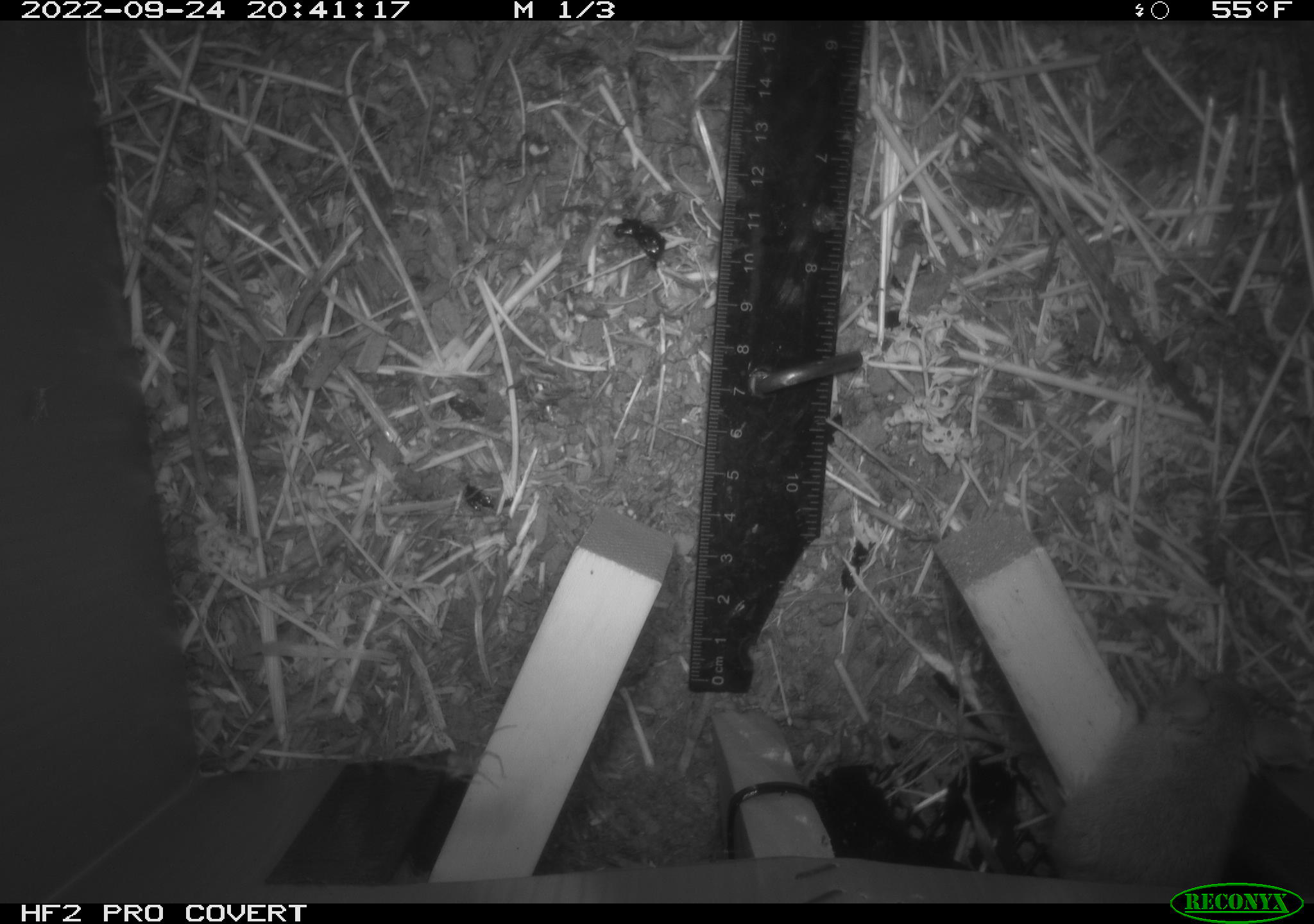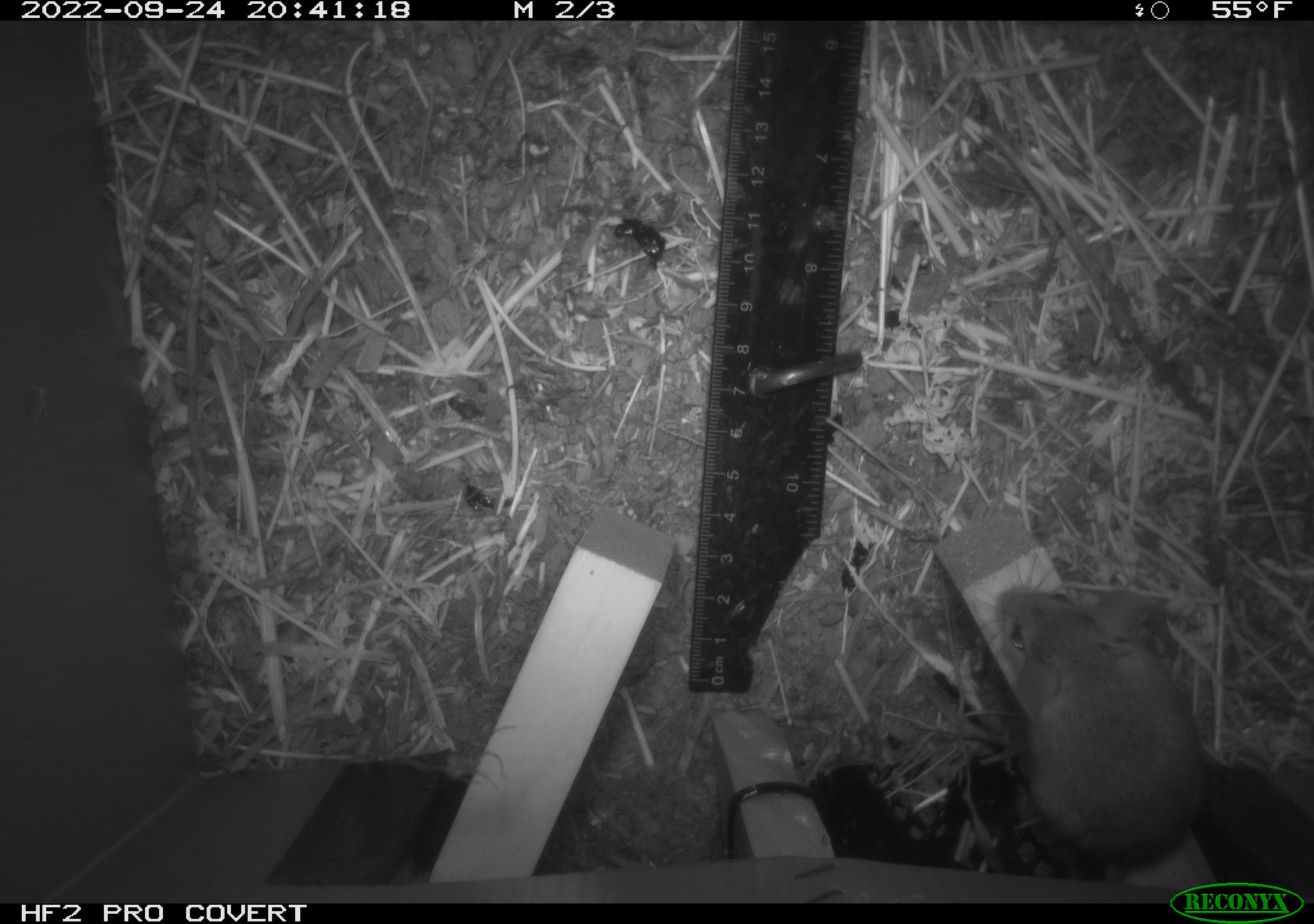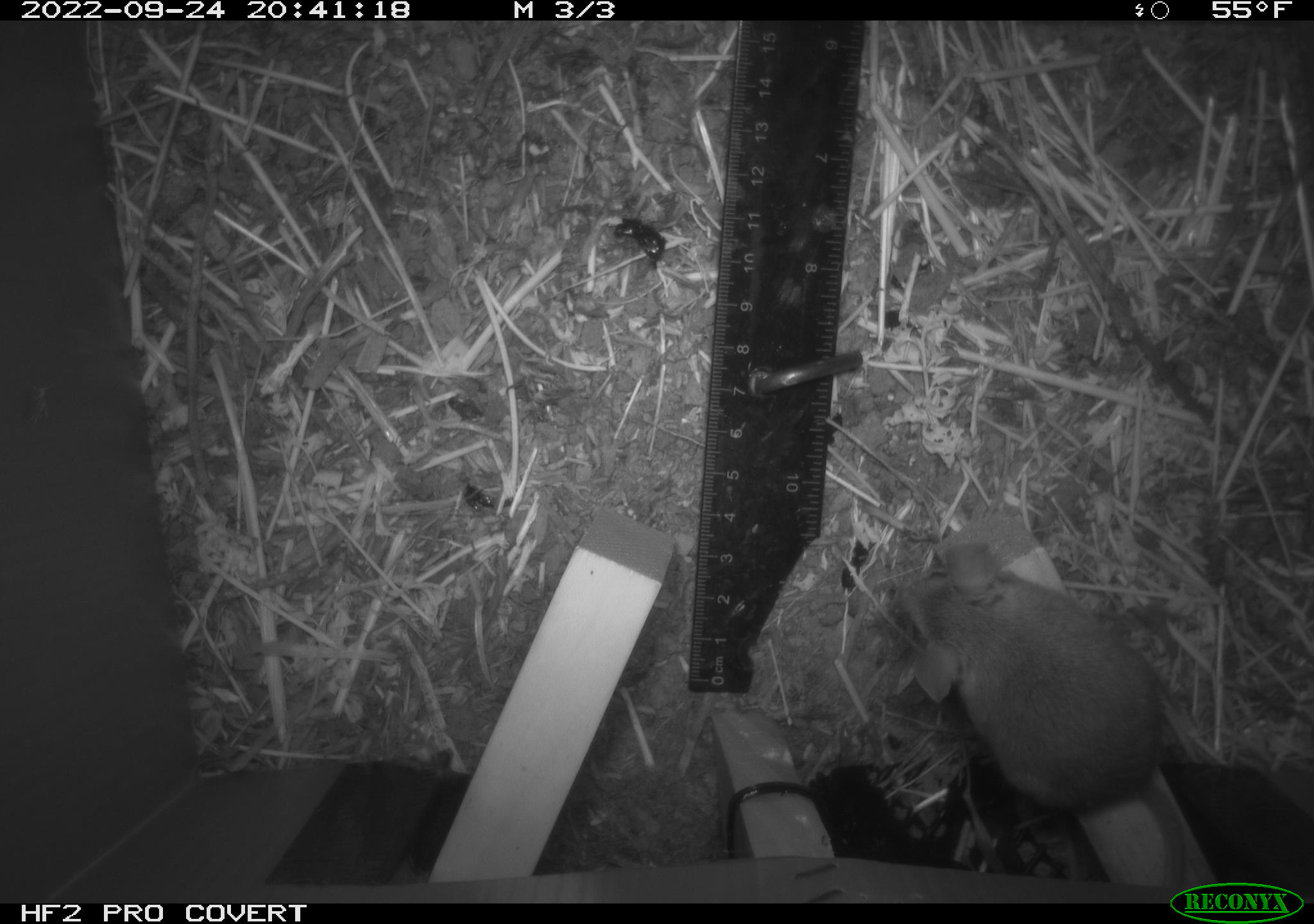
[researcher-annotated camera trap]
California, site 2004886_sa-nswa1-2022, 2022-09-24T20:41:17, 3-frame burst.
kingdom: Animalia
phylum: Chordata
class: Mammalia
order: Rodentia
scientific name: Rodentia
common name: rodent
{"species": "rodent (Rodentia)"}